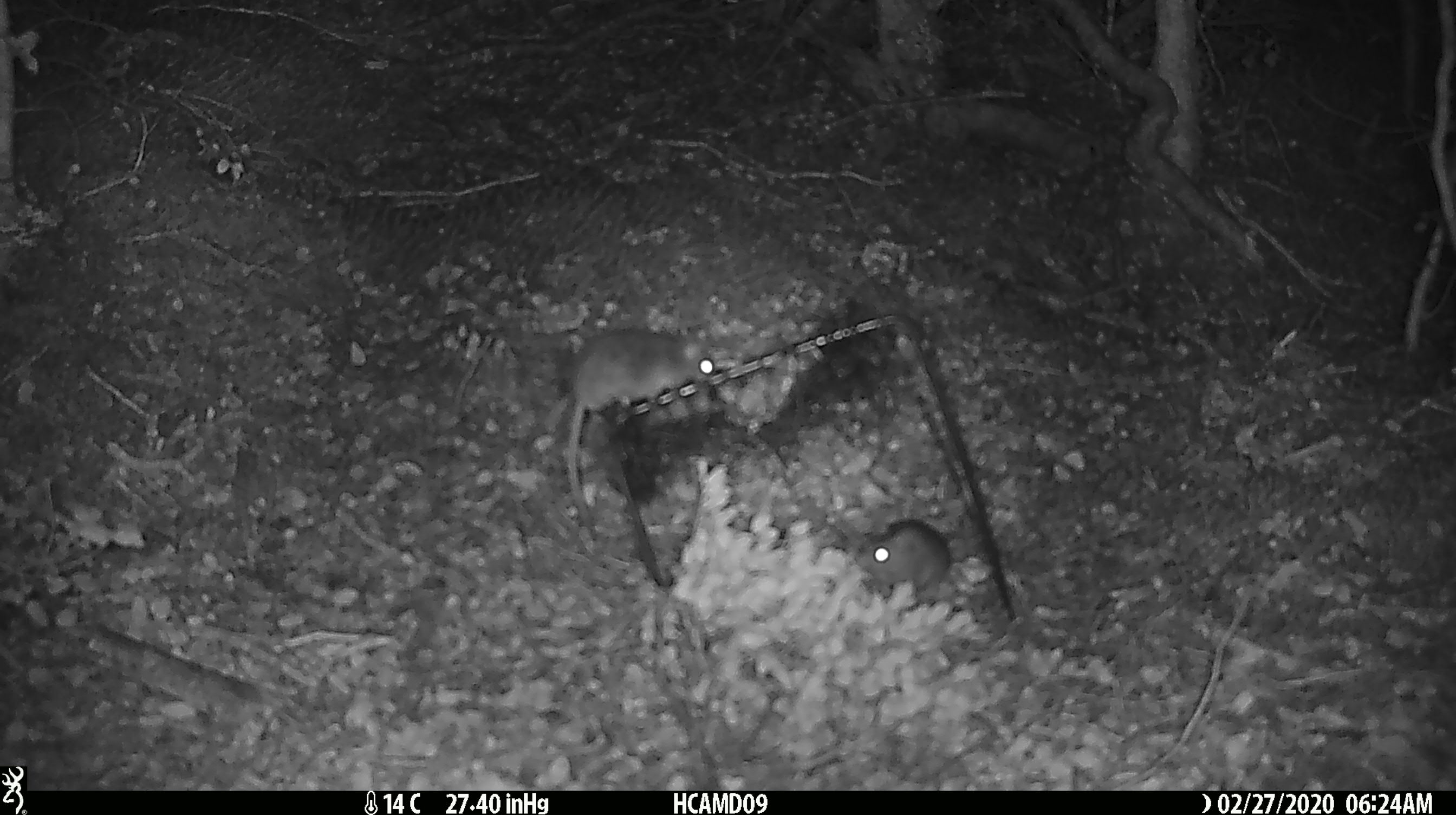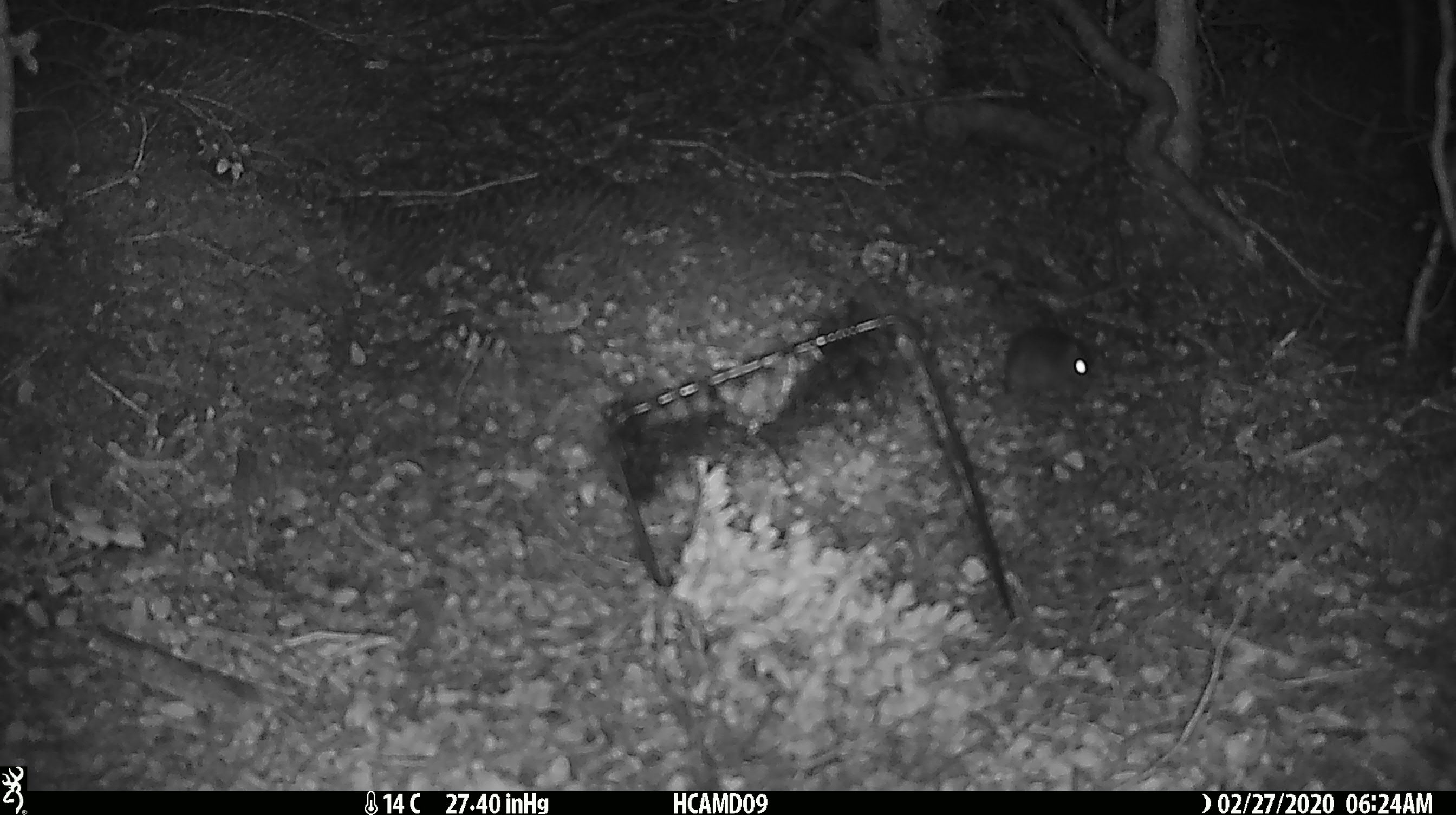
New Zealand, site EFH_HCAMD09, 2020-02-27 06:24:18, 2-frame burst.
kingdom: Animalia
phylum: Chordata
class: Mammalia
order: Rodentia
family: Muridae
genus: Mus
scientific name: Mus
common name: mouse